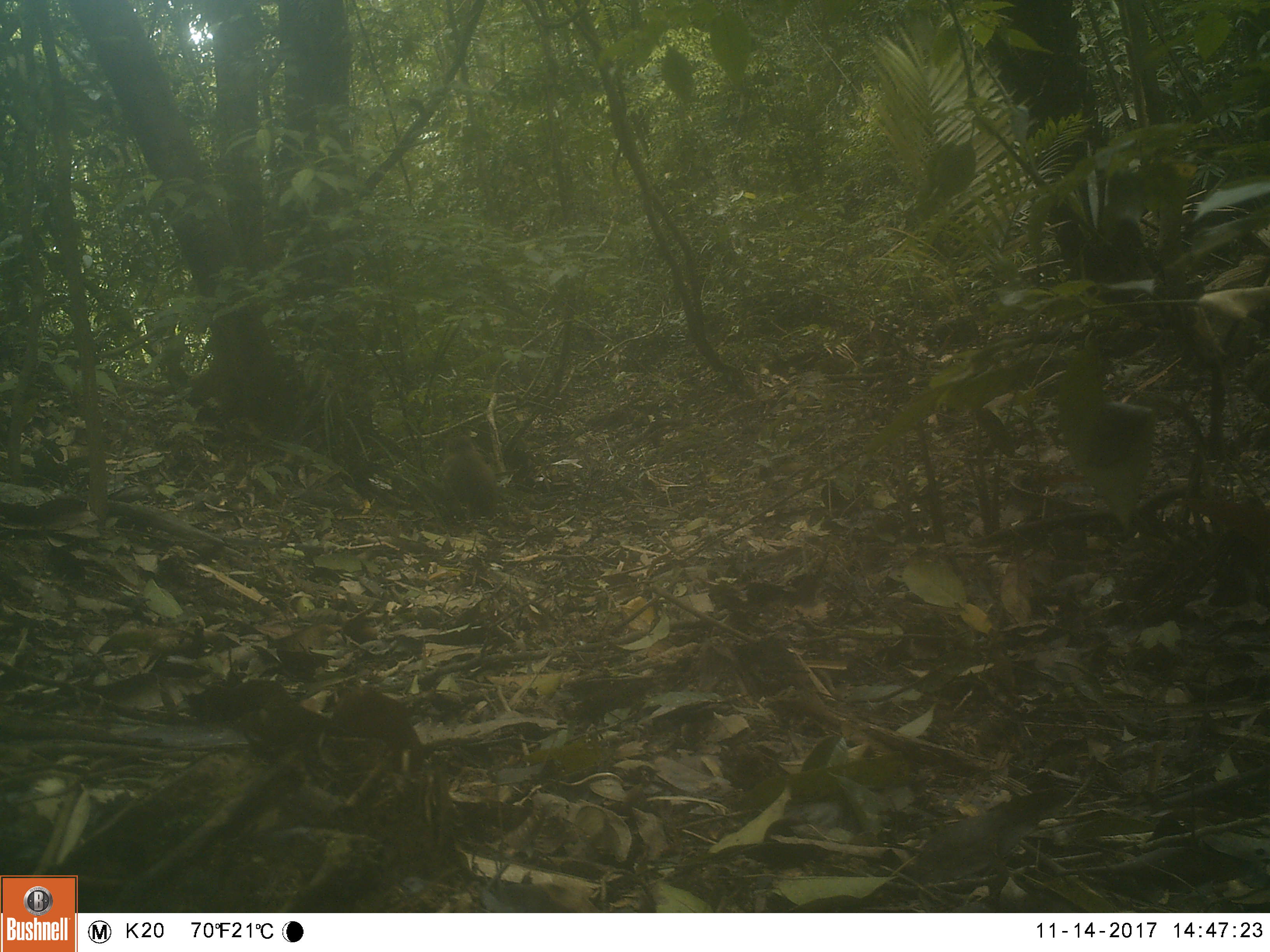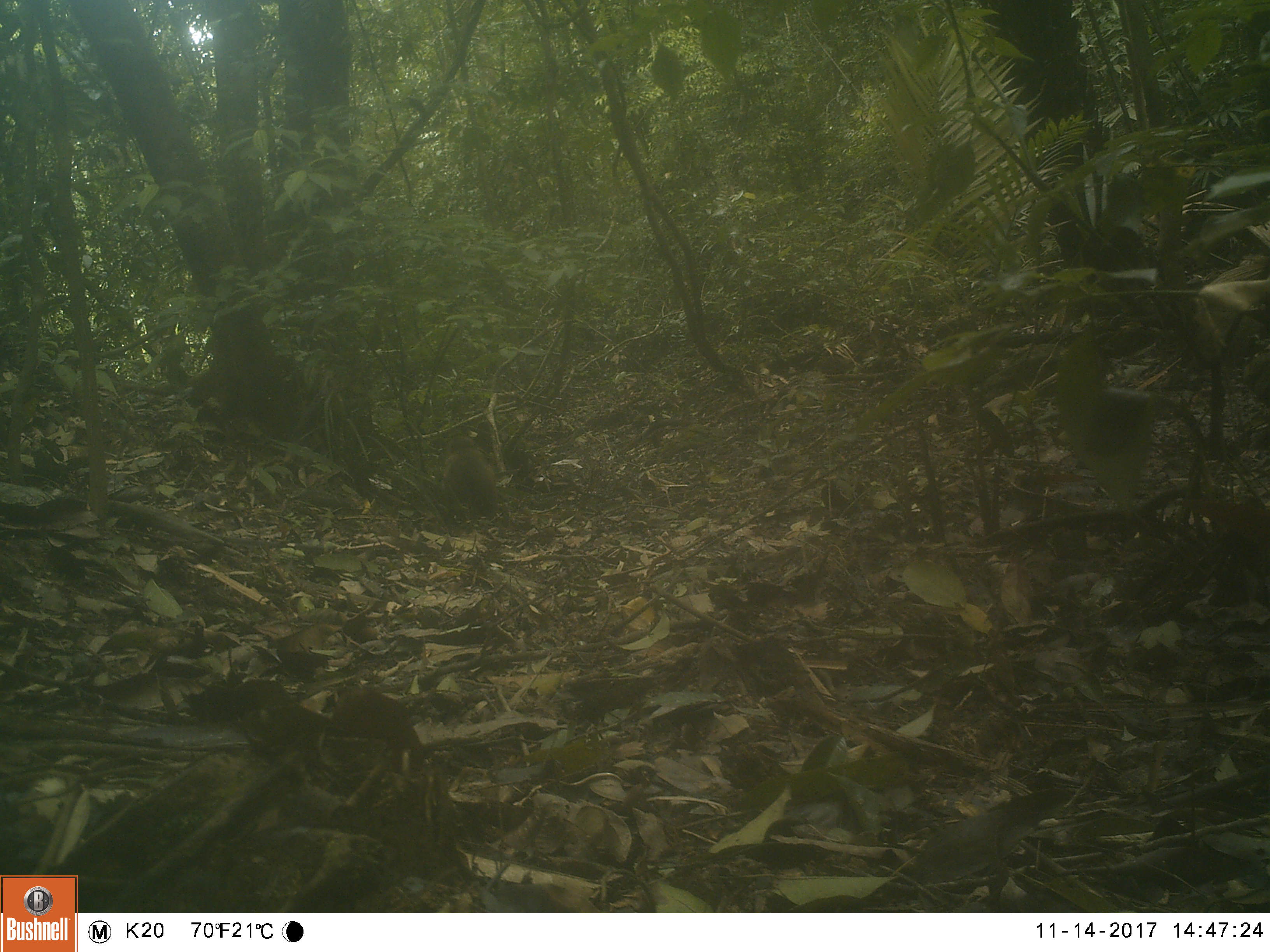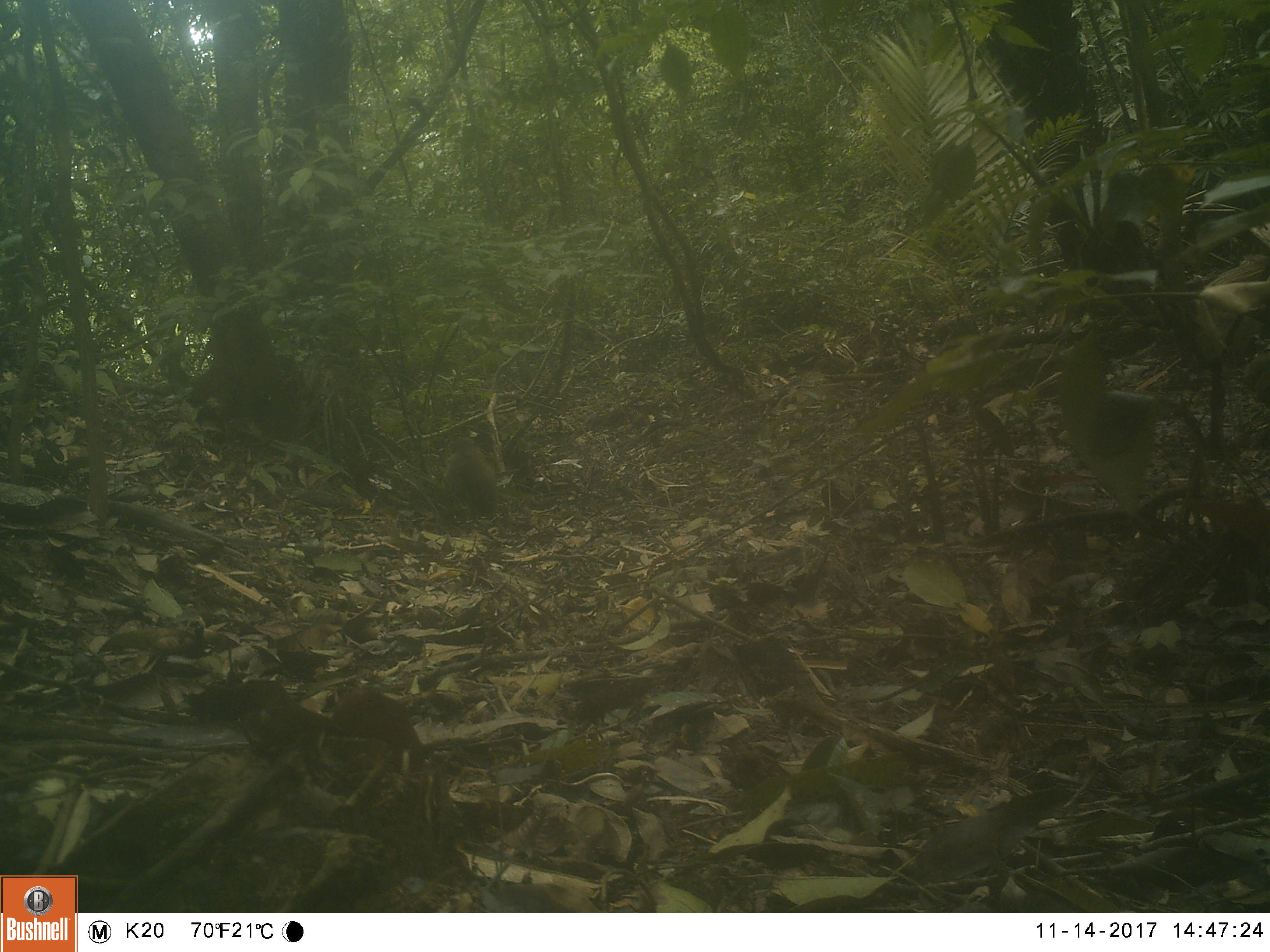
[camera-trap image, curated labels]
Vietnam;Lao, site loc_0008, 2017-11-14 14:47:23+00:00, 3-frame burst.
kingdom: Animalia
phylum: Chordata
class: Mammalia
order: Primates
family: Cercopithecidae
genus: Macaca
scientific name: Macaca nemestrina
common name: pig-tailed macaque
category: pig tailed macaque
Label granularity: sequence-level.